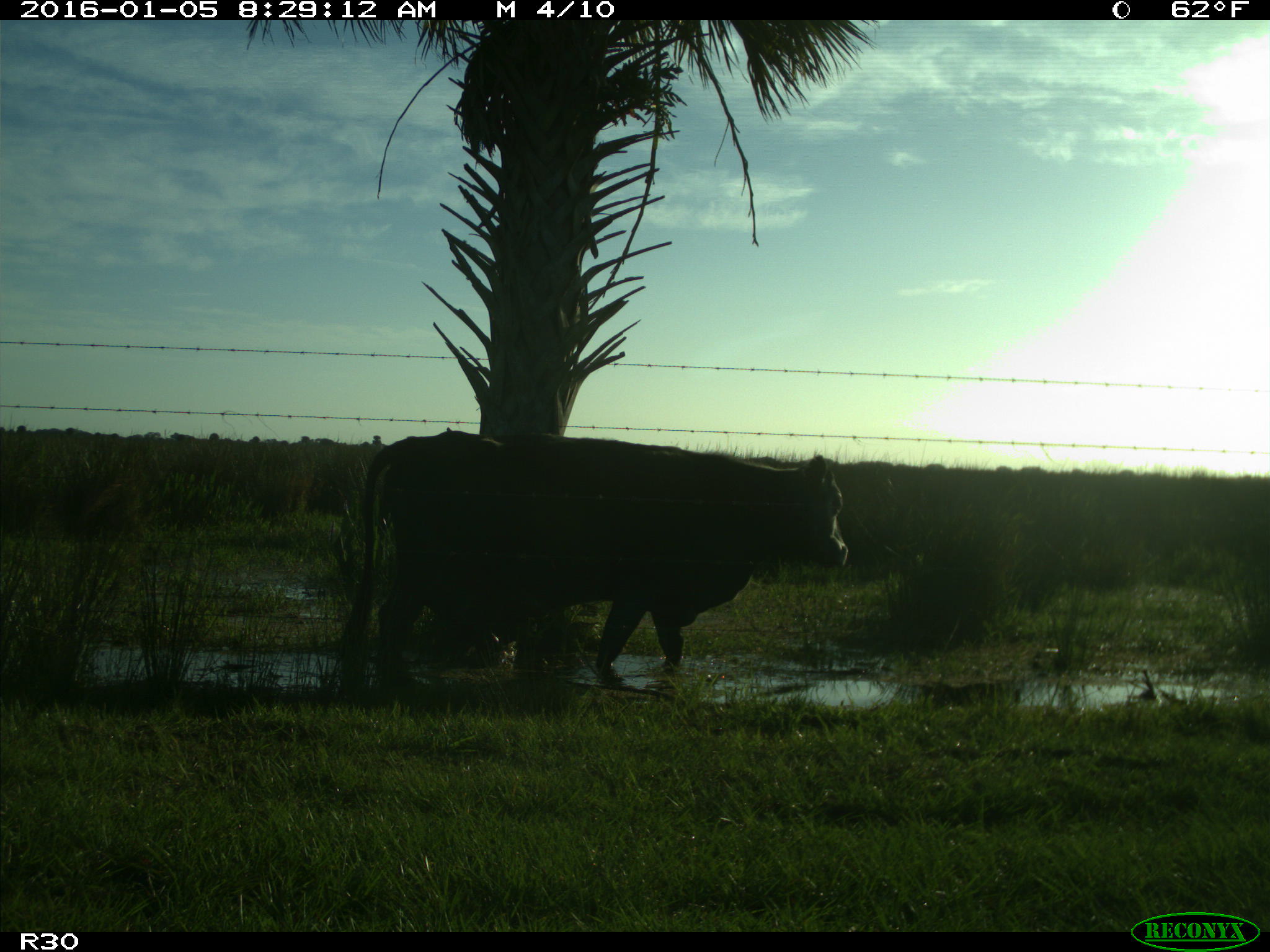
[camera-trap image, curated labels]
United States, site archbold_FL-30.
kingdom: Animalia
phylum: Chordata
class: Mammalia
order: Artiodactyla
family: Bovidae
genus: Bos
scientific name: Bos taurus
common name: domestic cow